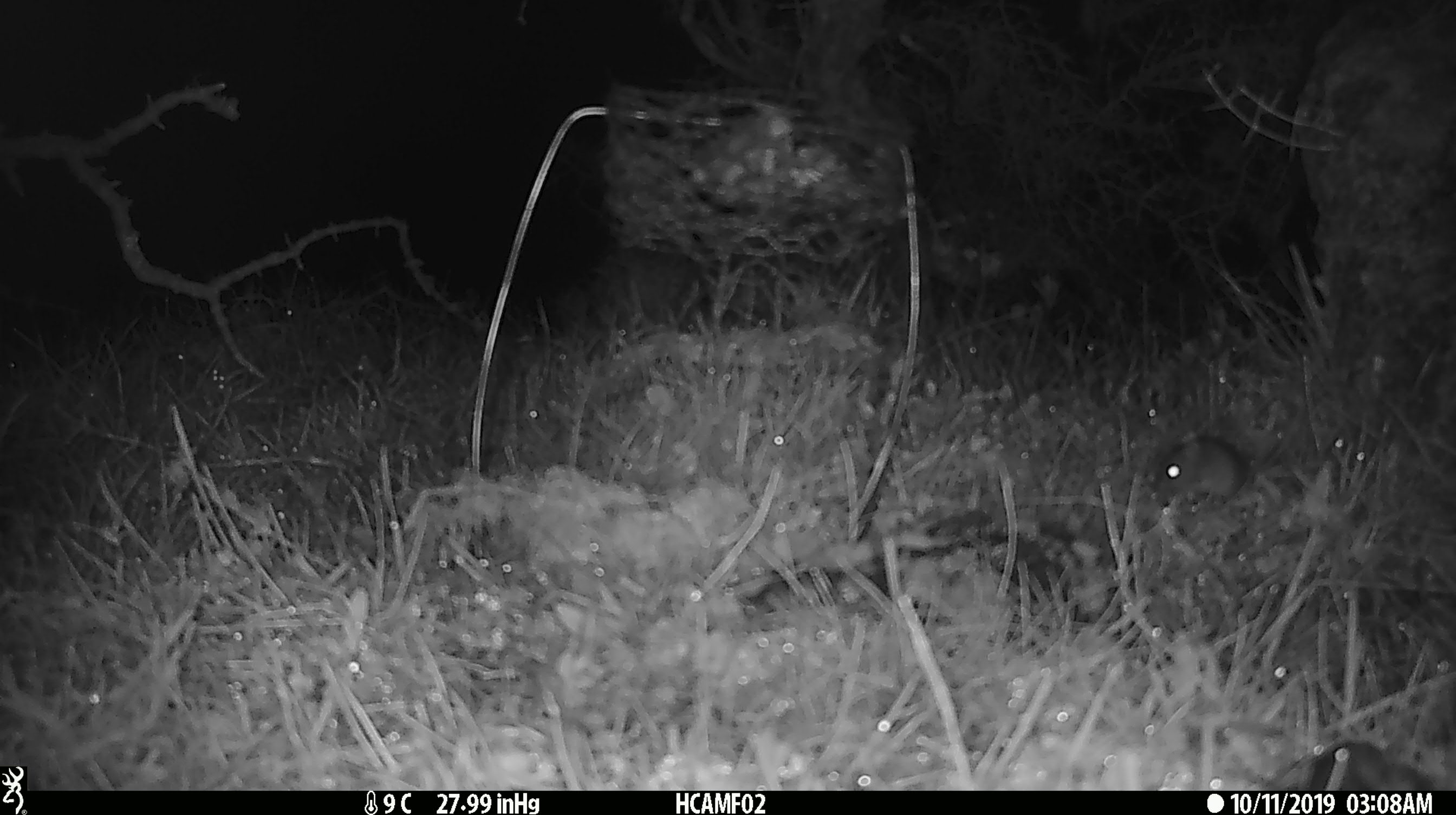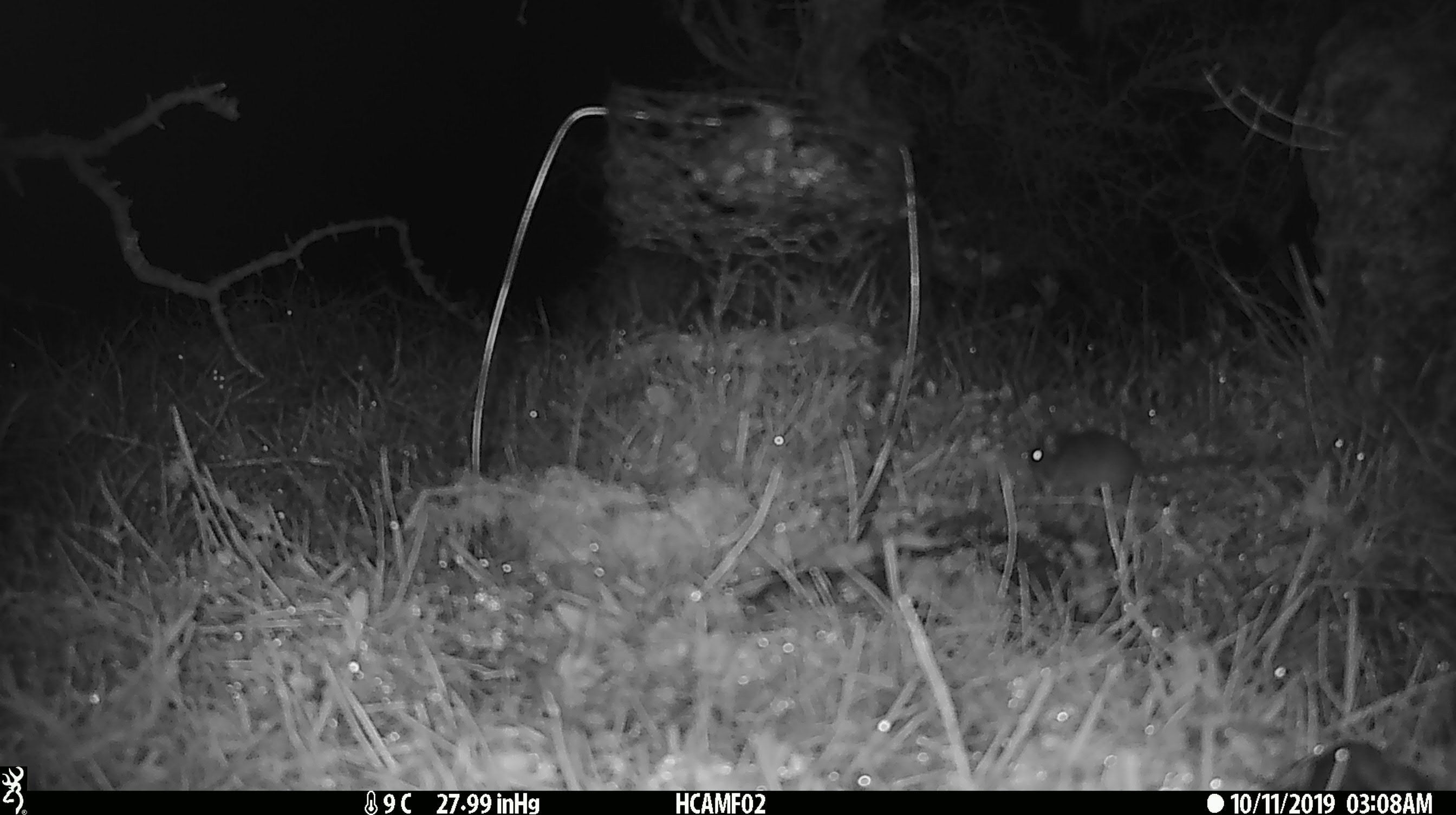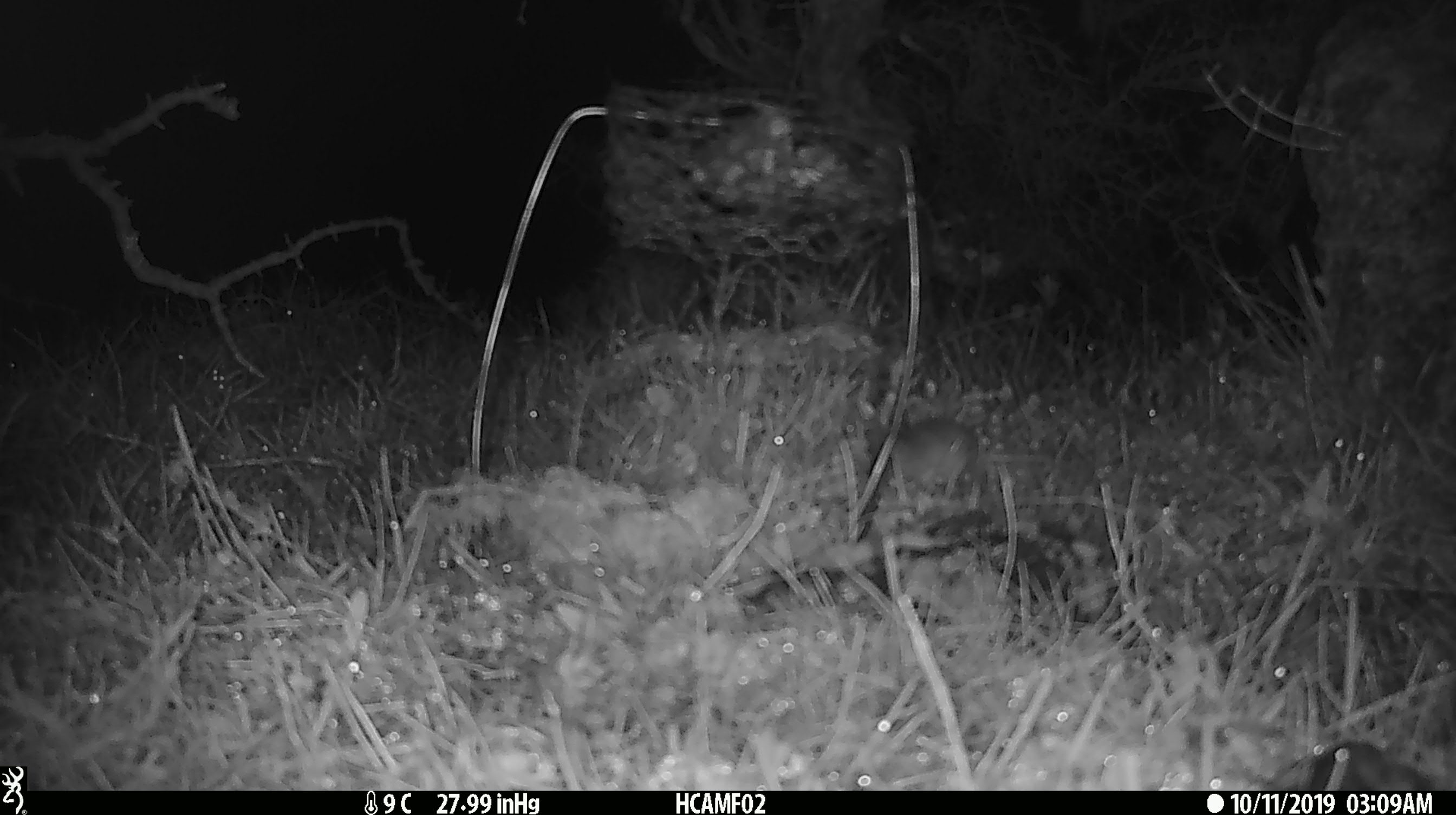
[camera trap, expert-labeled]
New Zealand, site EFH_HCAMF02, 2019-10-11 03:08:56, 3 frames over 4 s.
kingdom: Animalia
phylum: Chordata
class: Mammalia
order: Rodentia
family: Muridae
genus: Mus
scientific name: Mus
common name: mouse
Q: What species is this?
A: Mouse (Mus).